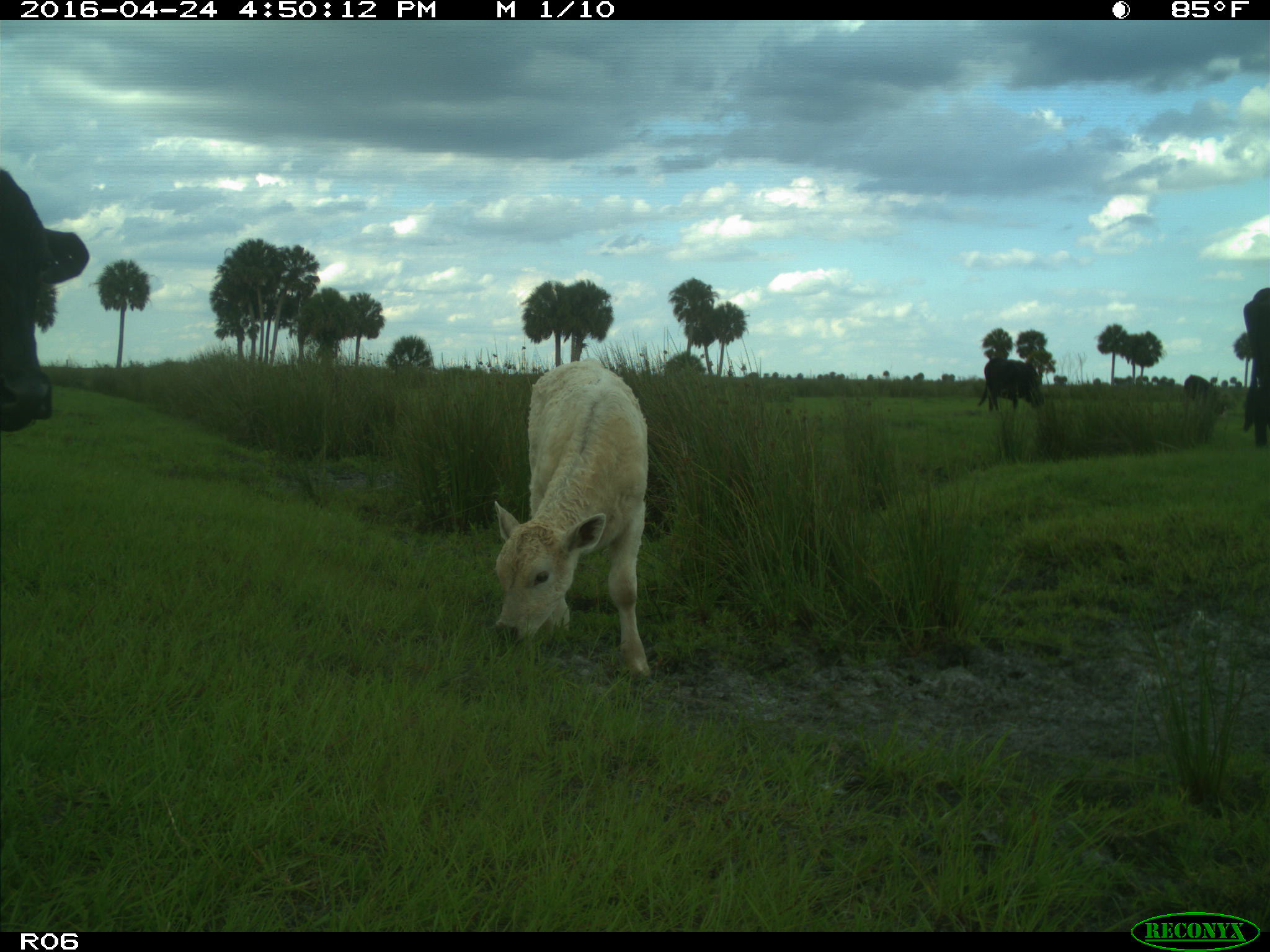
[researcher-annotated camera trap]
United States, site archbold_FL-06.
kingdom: Animalia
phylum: Chordata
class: Mammalia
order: Artiodactyla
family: Bovidae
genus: Bos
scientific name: Bos taurus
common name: domestic cow